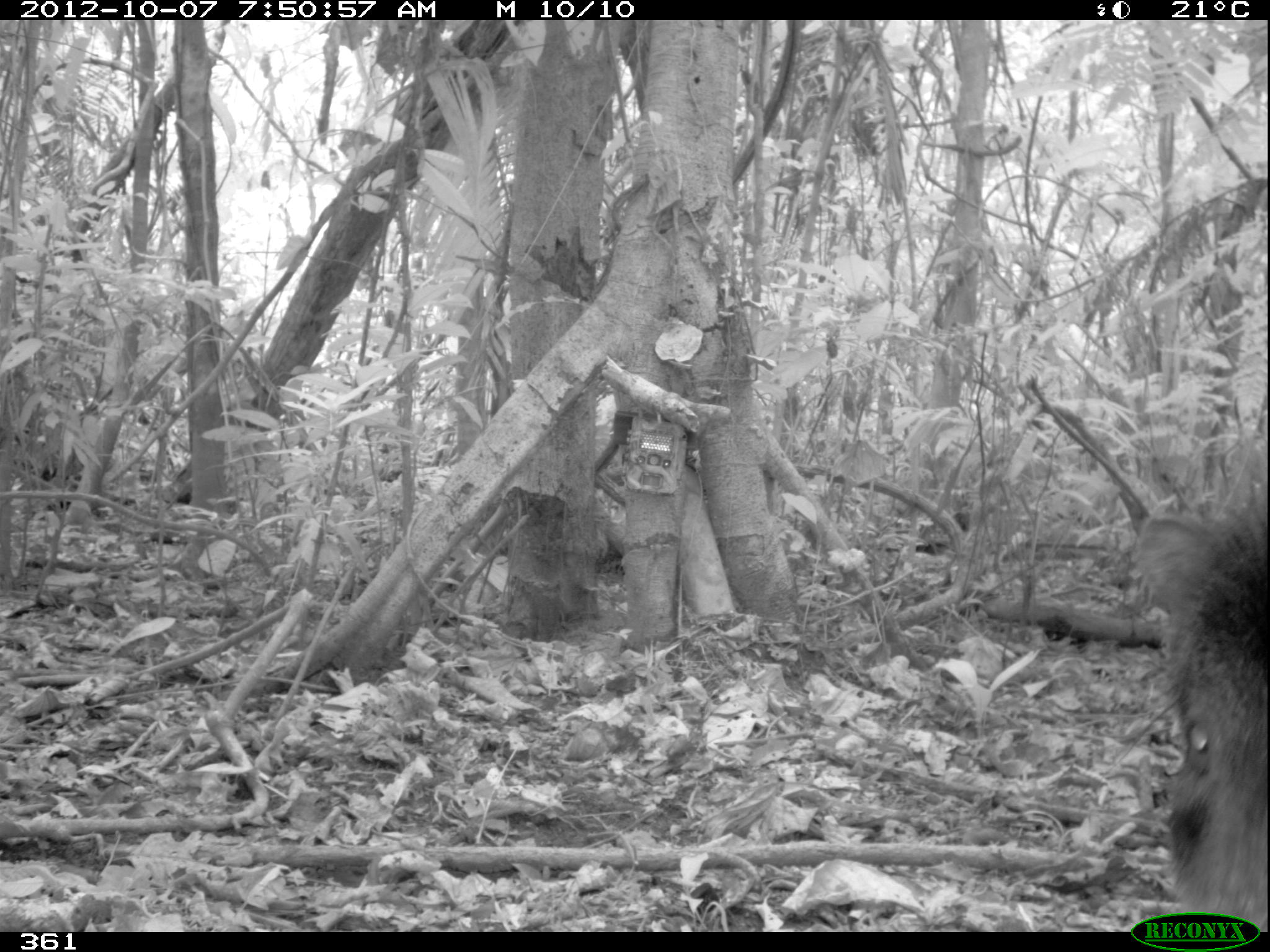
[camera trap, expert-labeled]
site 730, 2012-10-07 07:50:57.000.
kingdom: Animalia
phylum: Chordata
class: Mammalia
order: Artiodactyla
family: Tayassuidae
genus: Tayassu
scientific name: Tayassu pecari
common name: white-lipped peccary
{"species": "Tayassu pecari (white-lipped peccary)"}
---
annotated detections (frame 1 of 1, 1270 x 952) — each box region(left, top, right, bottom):
tayassu pecari: region(1128, 489, 1269, 930)